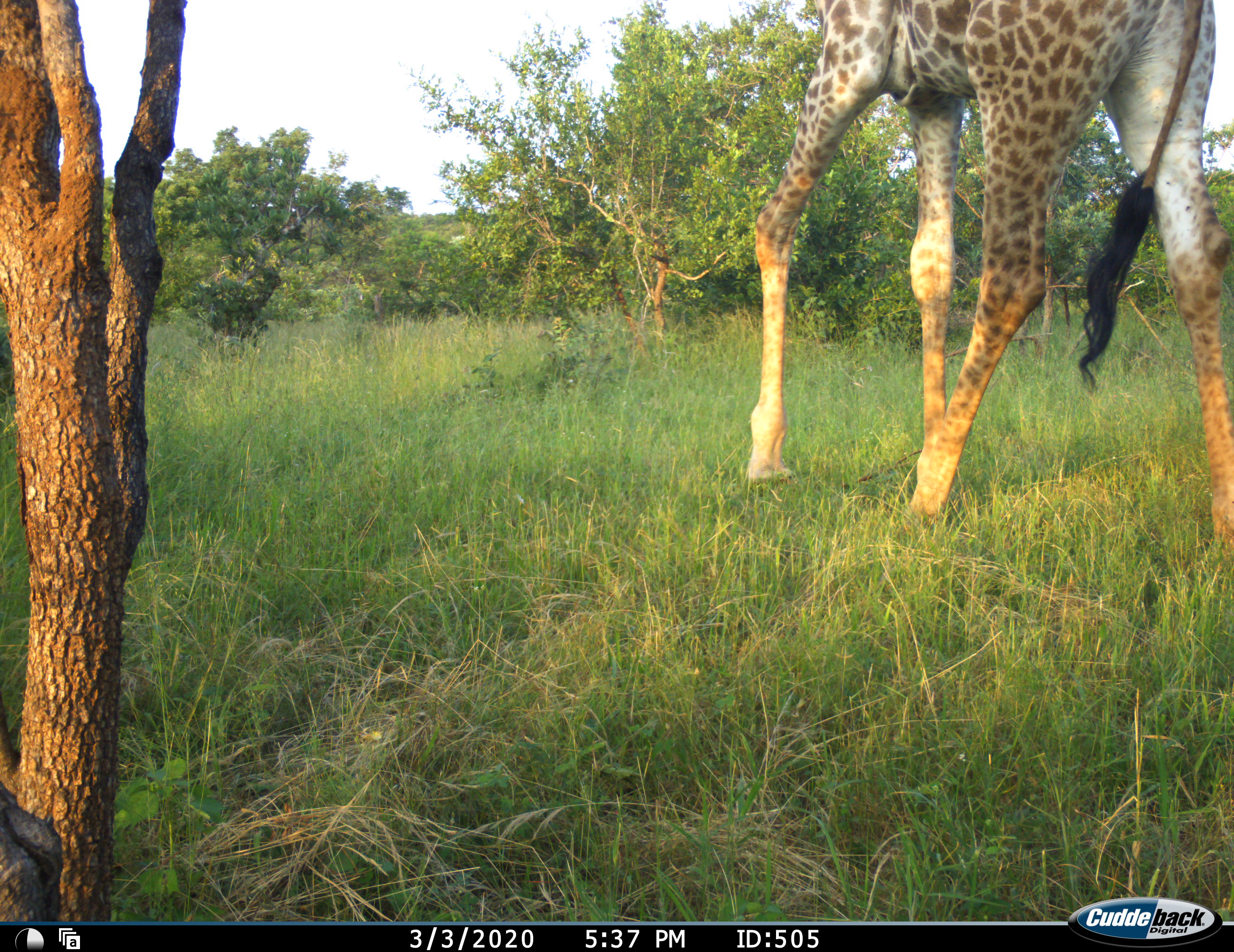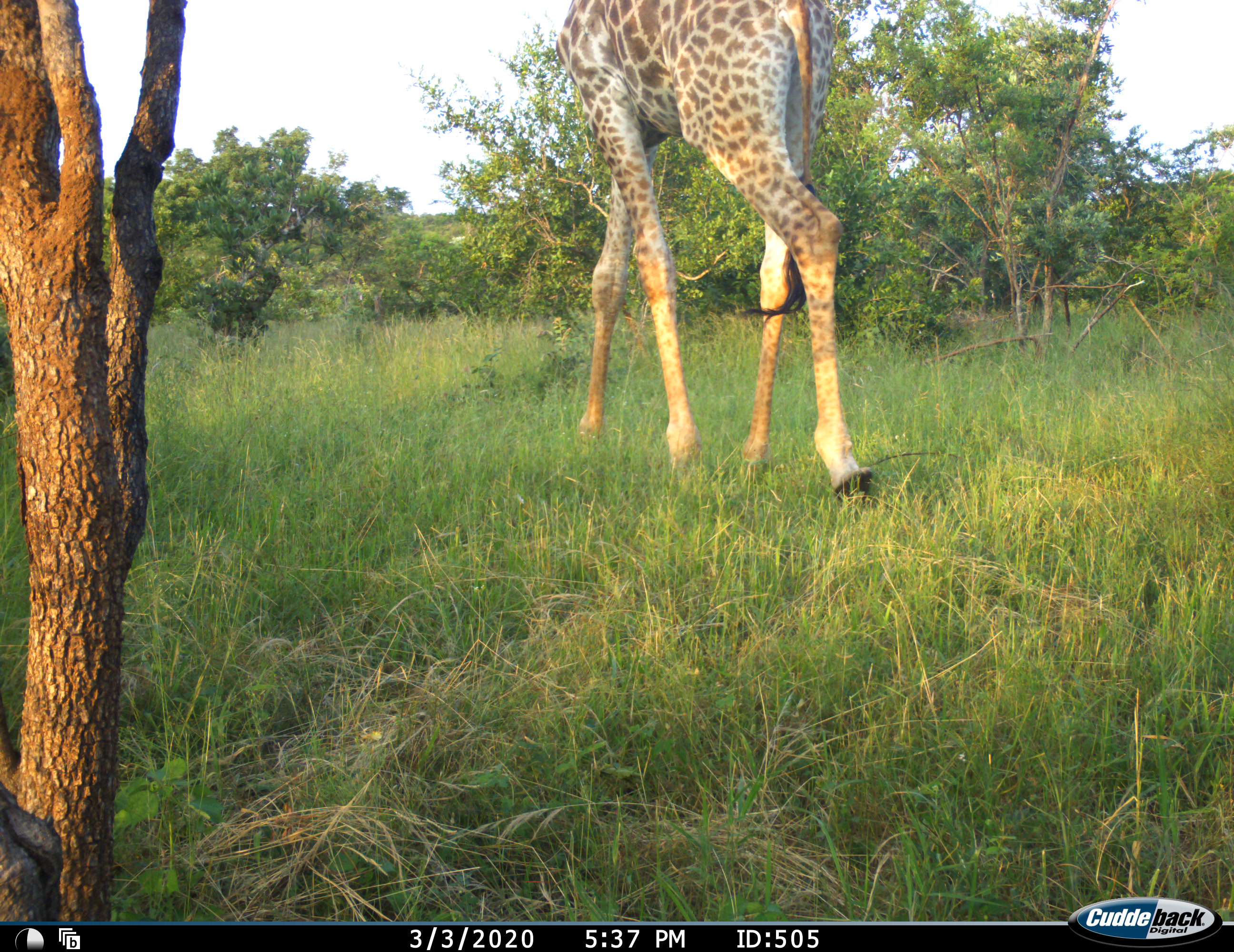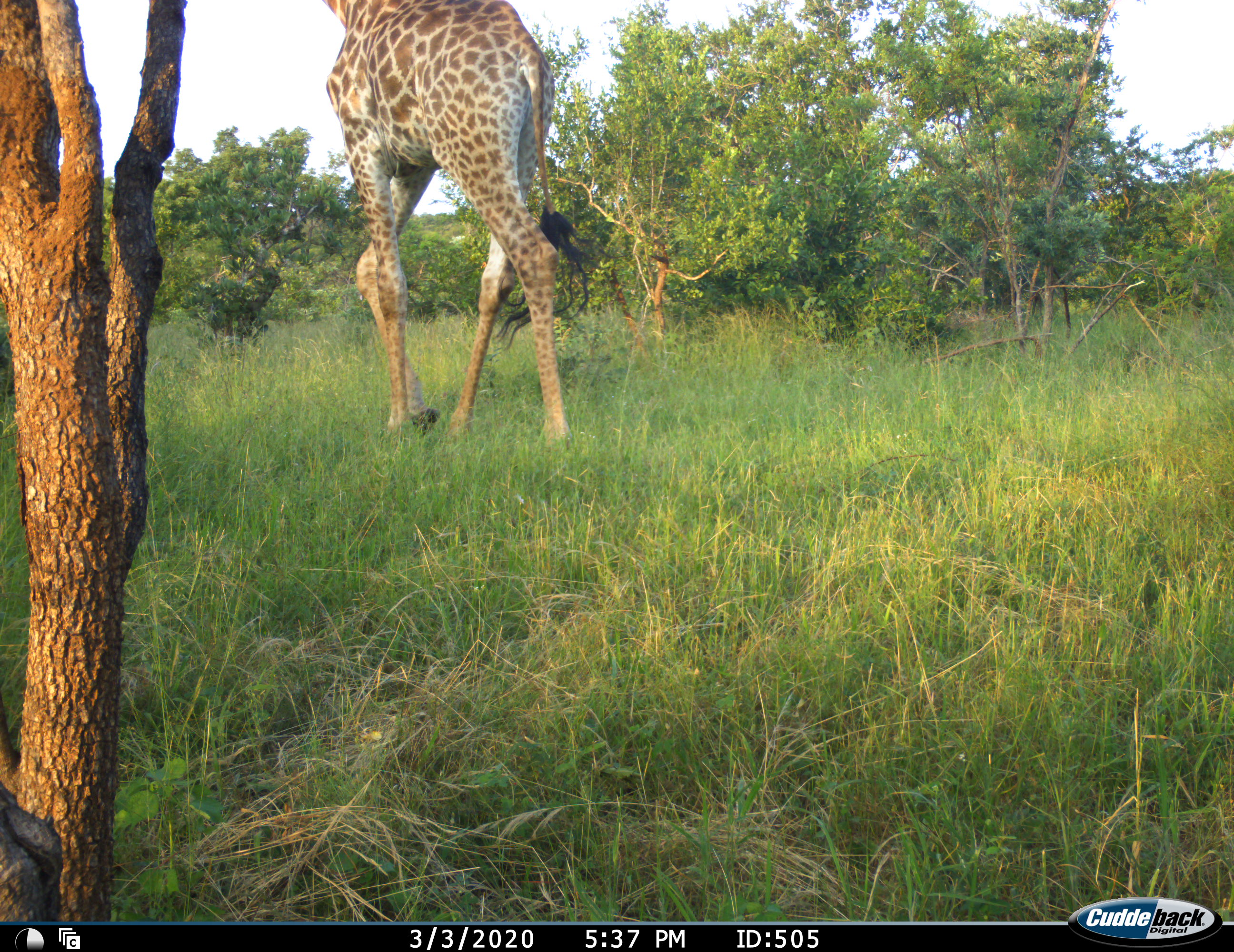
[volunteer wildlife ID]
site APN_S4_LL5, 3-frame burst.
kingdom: Animalia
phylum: Chordata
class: Mammalia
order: Artiodactyla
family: Giraffidae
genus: Giraffa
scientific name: Giraffa camelopardalis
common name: giraffe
Giraffe (Giraffa camelopardalis), count 1. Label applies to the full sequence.